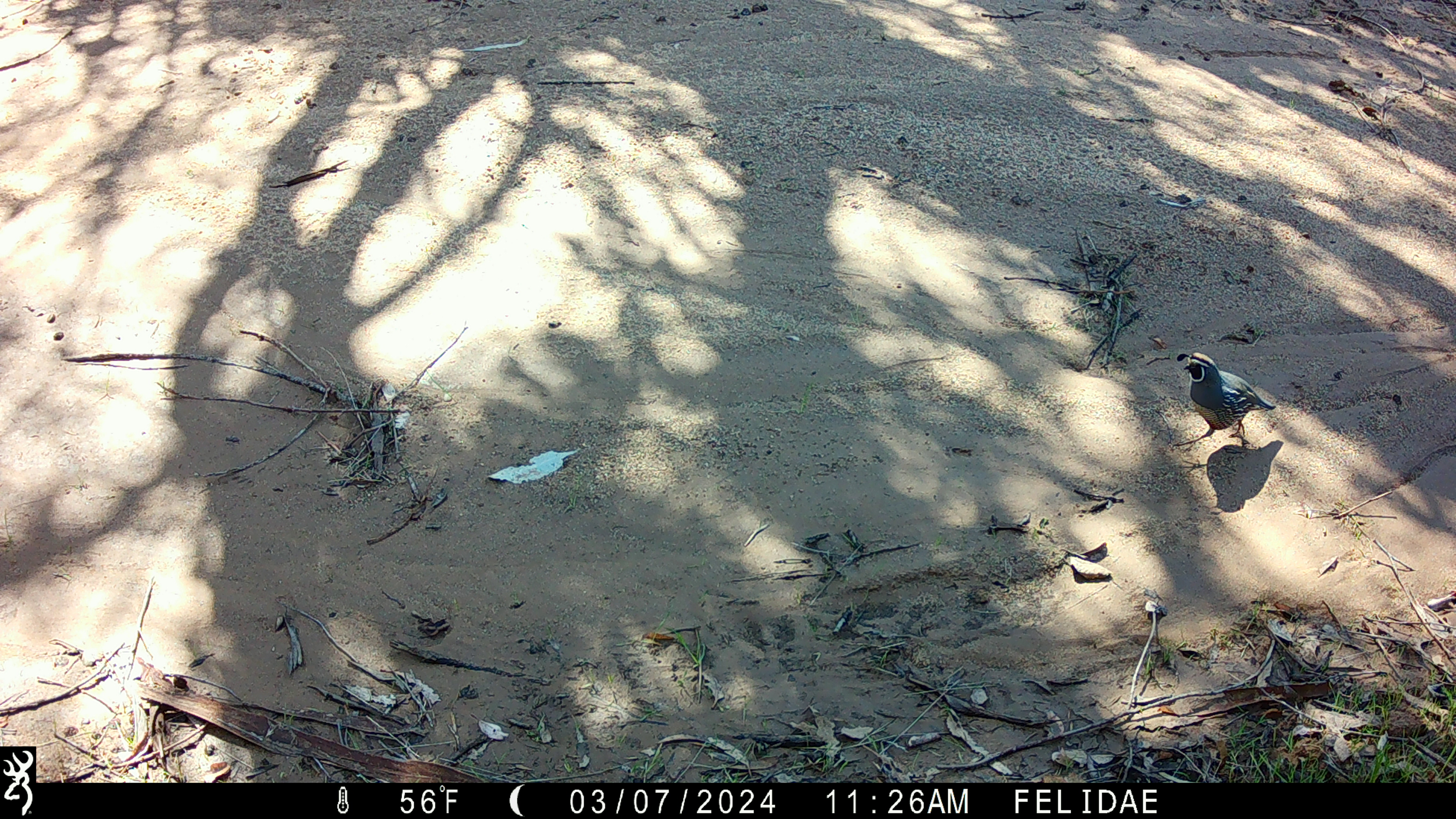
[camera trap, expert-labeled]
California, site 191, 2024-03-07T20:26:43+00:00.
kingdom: Animalia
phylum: Chordata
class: Aves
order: Galliformes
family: Odontophoridae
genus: Callipepla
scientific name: Callipepla californica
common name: california quail